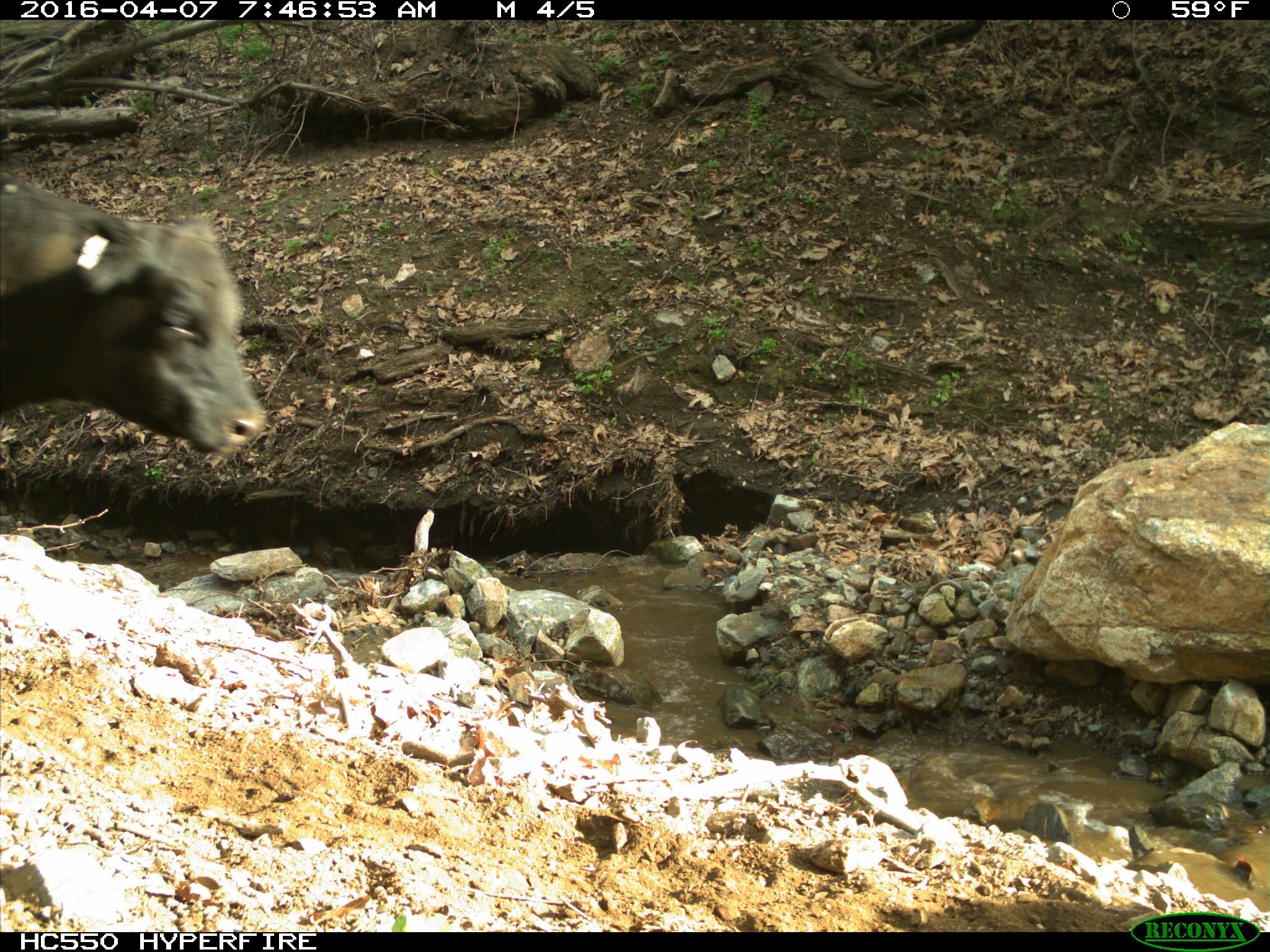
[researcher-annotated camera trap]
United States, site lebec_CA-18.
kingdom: Animalia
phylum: Chordata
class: Mammalia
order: Artiodactyla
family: Bovidae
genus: Bos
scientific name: Bos taurus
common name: domestic cow